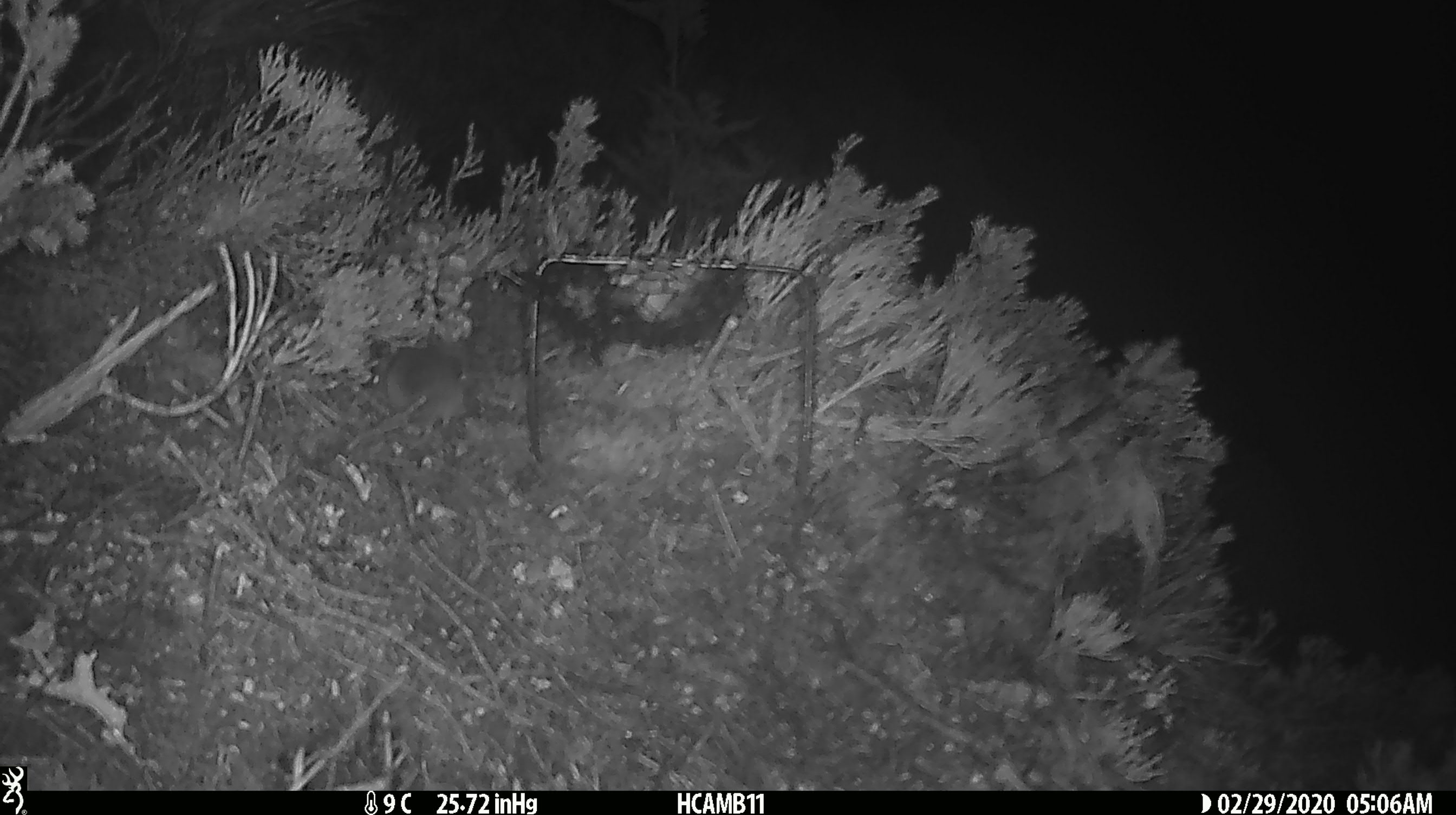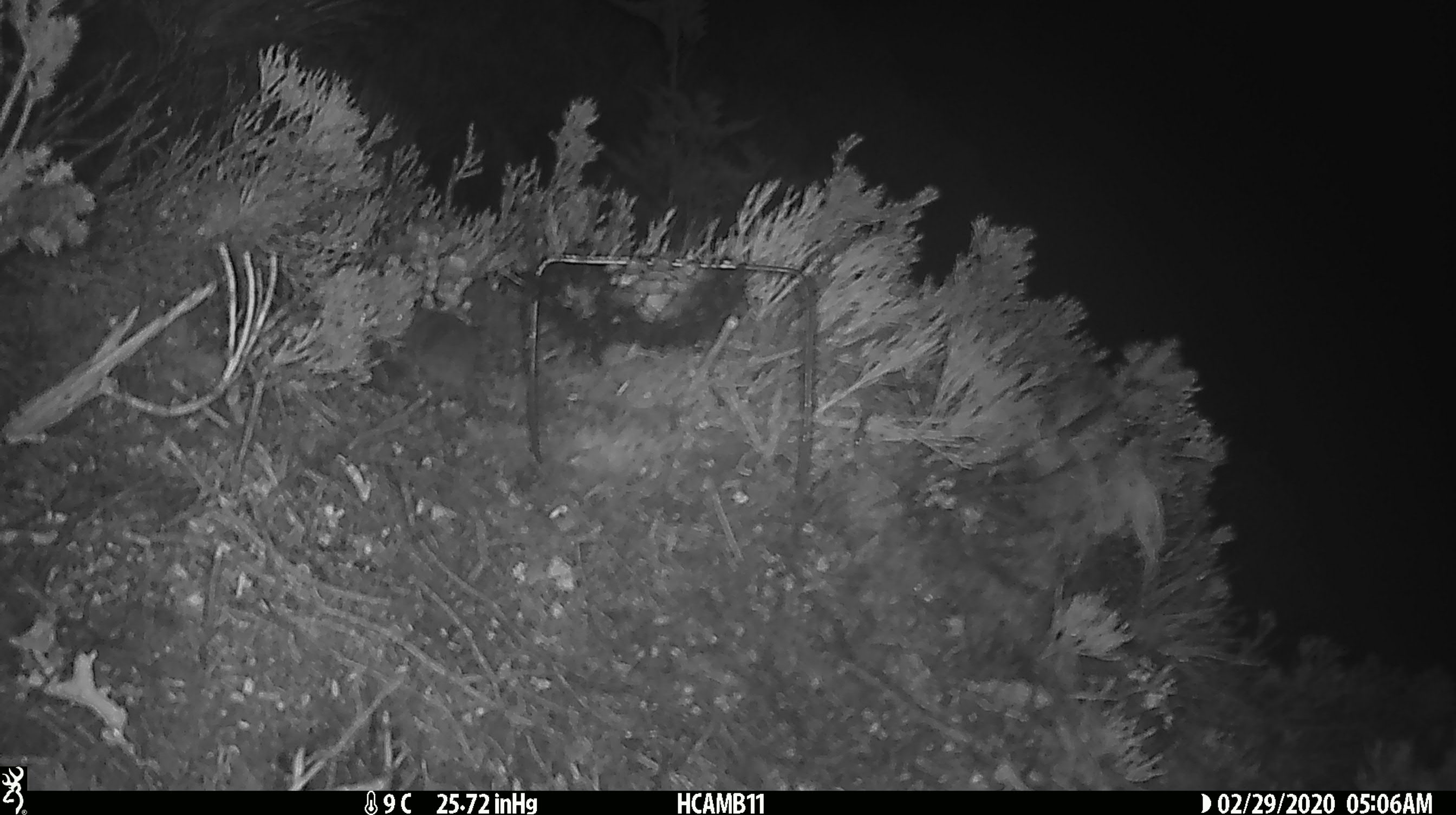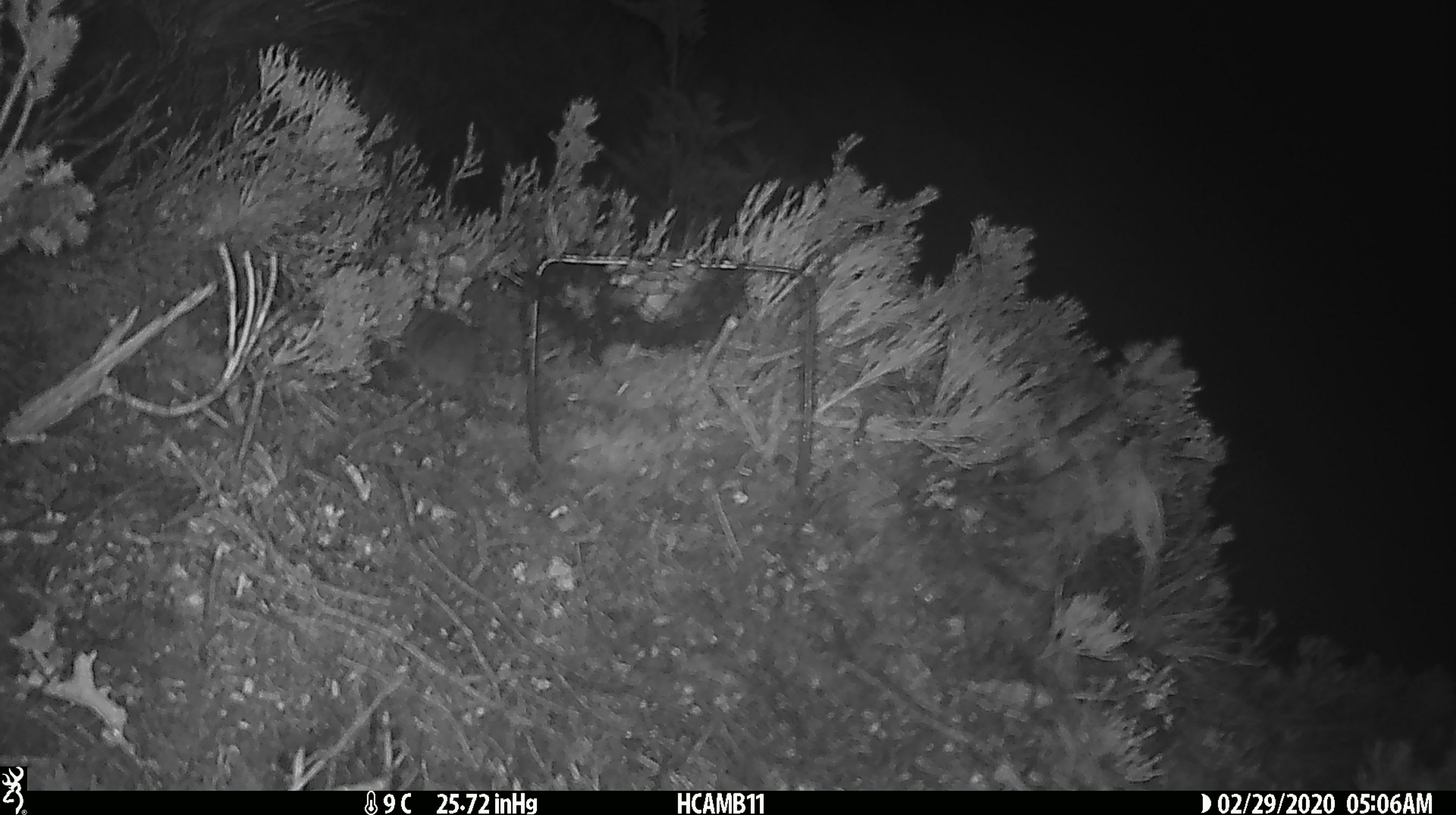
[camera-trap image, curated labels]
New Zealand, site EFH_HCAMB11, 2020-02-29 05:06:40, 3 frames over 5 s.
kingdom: Animalia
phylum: Chordata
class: Mammalia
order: Rodentia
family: Muridae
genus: Mus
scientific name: Mus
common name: mouse